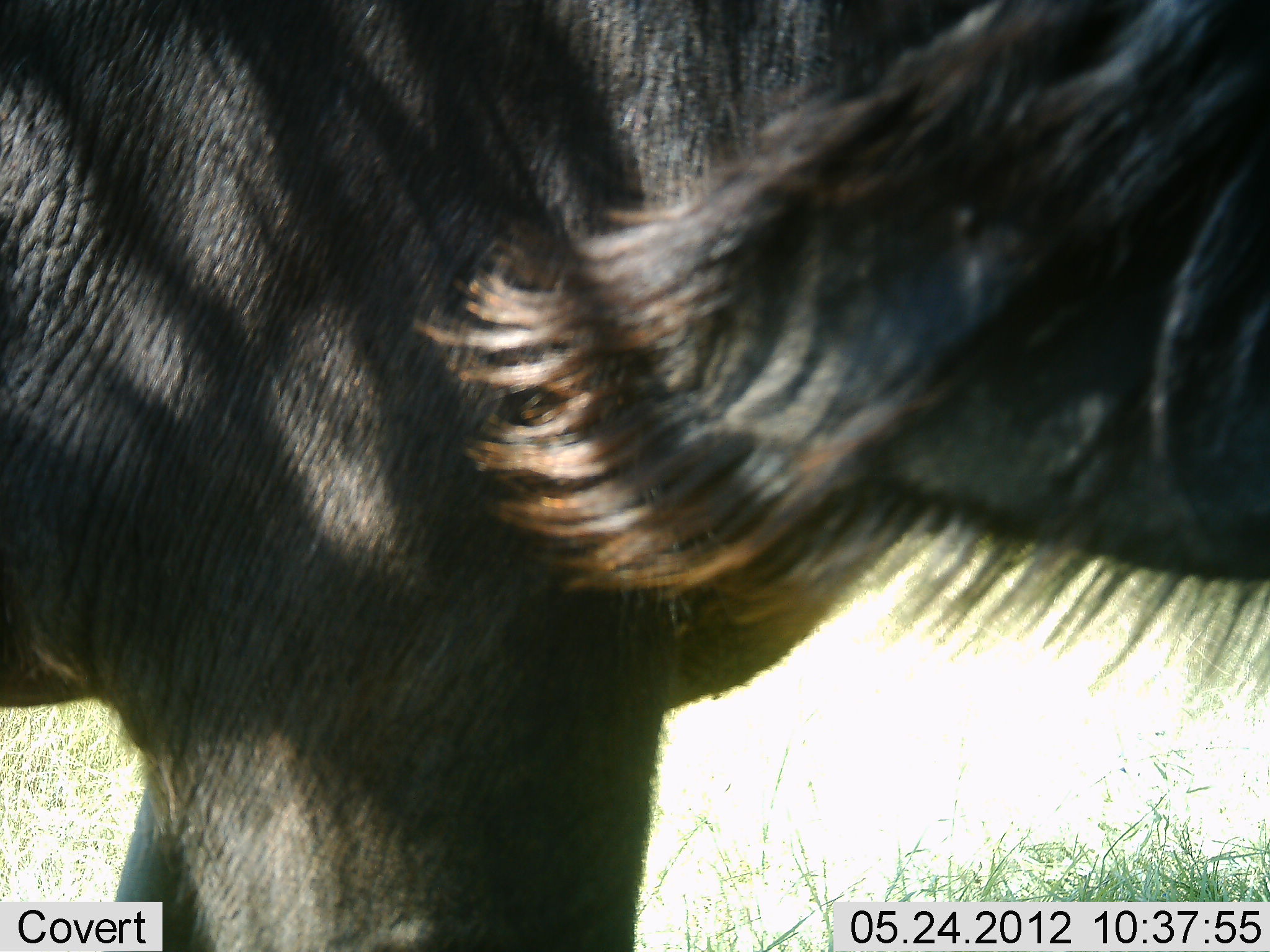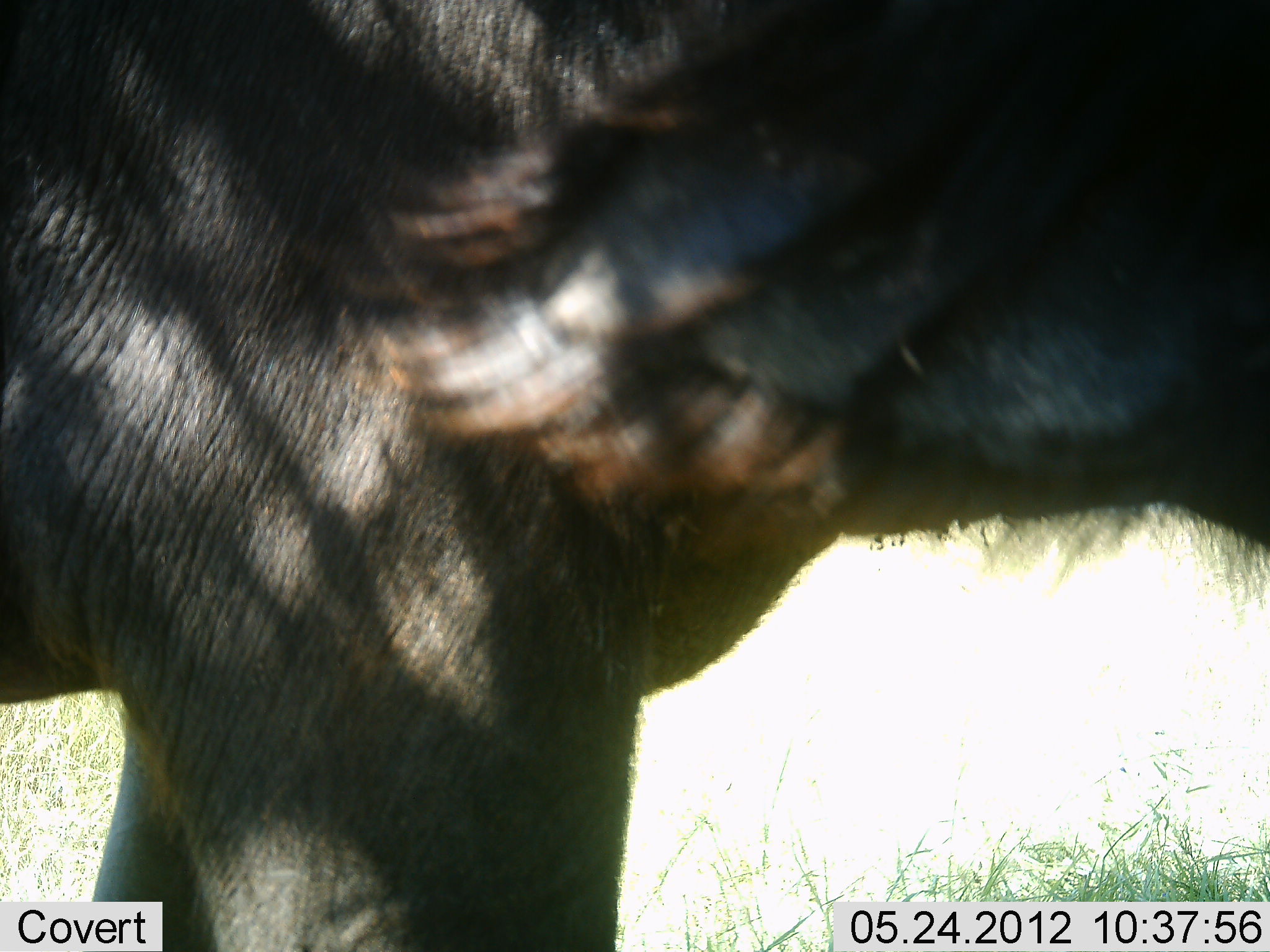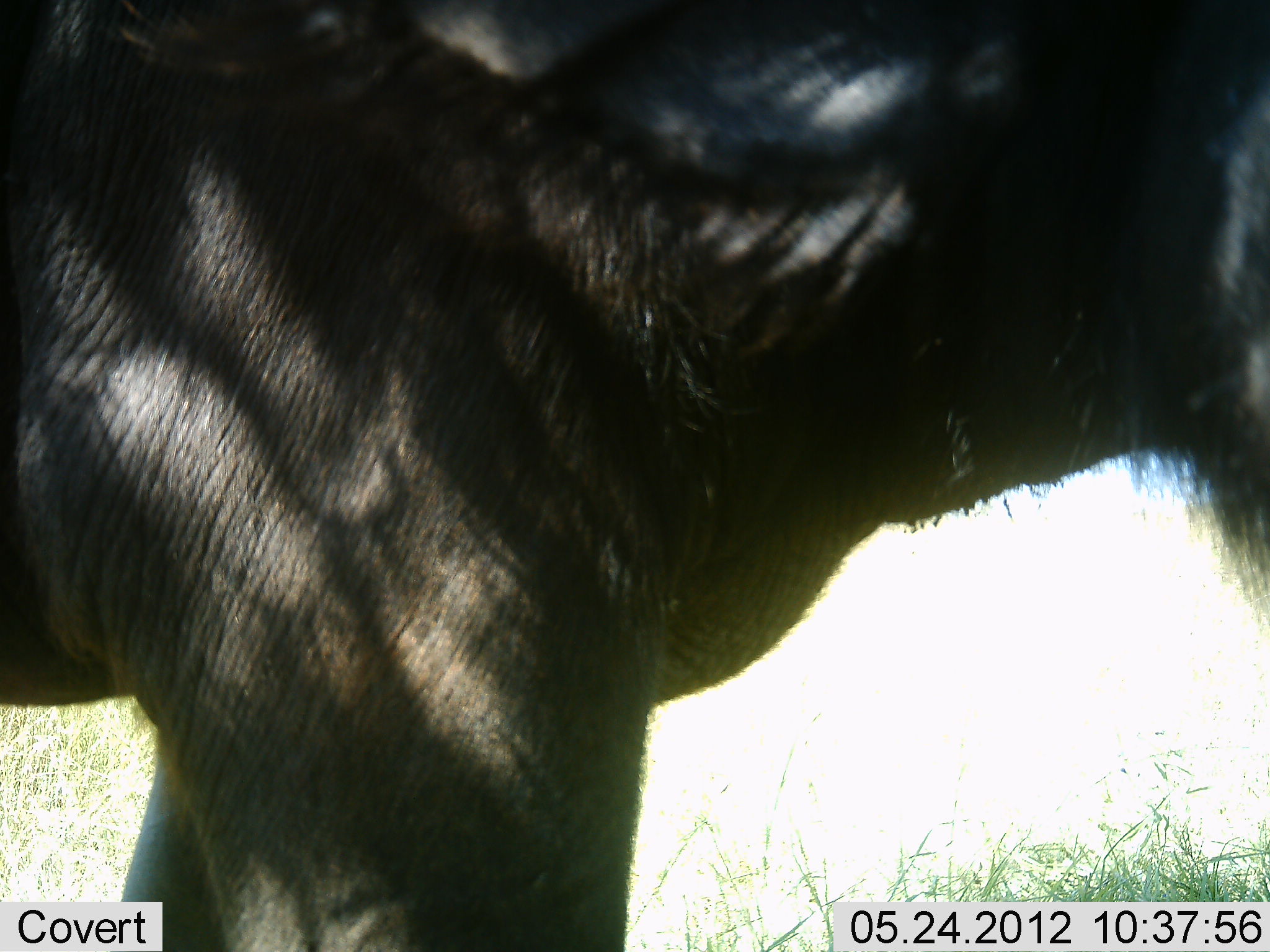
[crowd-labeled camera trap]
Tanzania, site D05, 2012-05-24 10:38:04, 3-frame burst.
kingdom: Animalia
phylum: Chordata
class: Mammalia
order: Artiodactyla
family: Bovidae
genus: Connochaetes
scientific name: Connochaetes taurinus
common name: blue wildebeest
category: wildebeest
Wildebeest (blue wildebeest) (Connochaetes taurinus), count 1. Behavior (volunteer vote fractions): standing 90%, resting 0%, moving 10%, interacting 0%. Young present (vote fraction): 0%. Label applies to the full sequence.